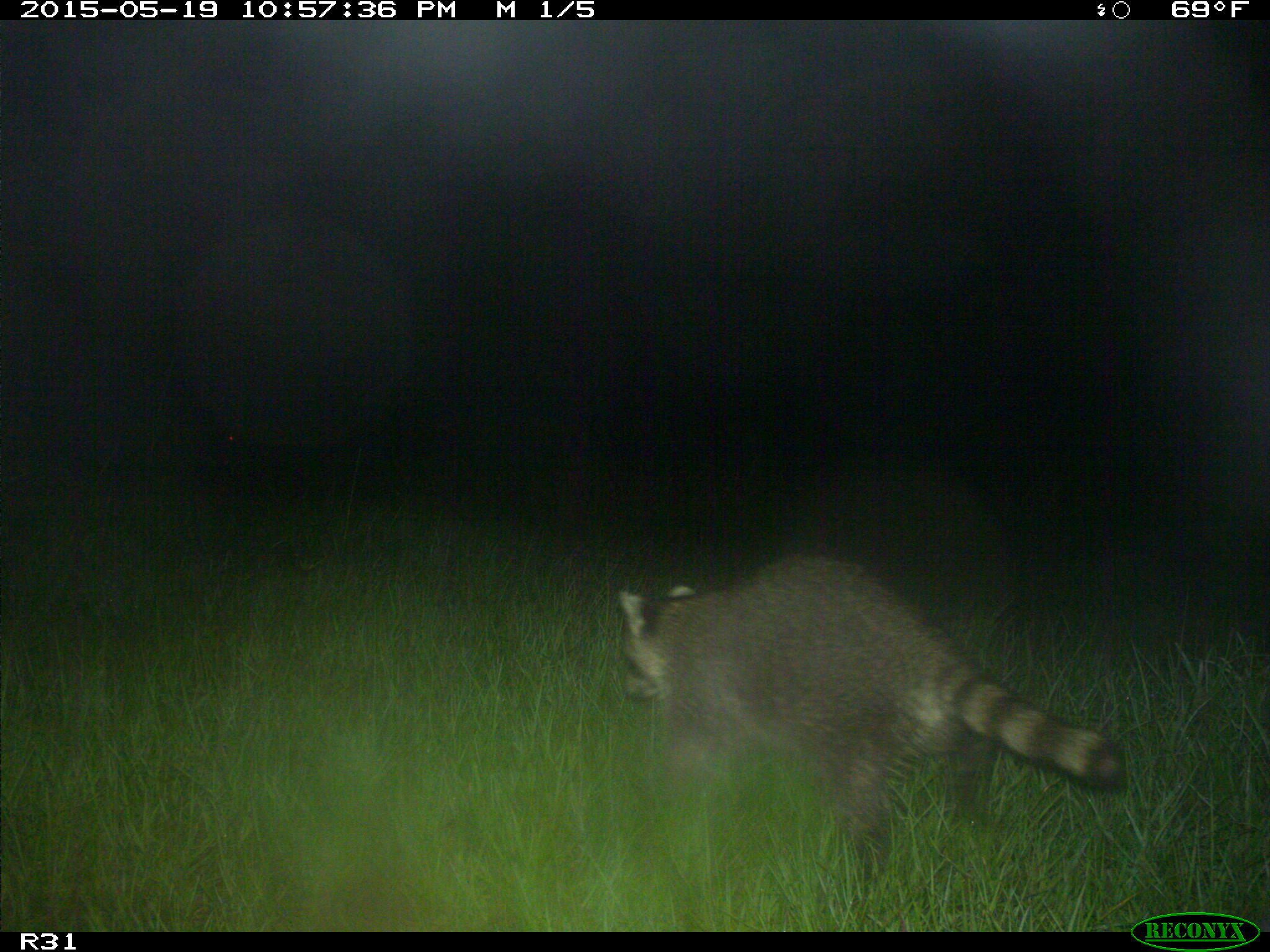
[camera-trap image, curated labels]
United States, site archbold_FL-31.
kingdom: Animalia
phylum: Chordata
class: Mammalia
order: Carnivora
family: Procyonidae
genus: Procyon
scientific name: Procyon lotor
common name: common raccoon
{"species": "Procyon lotor (common raccoon)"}